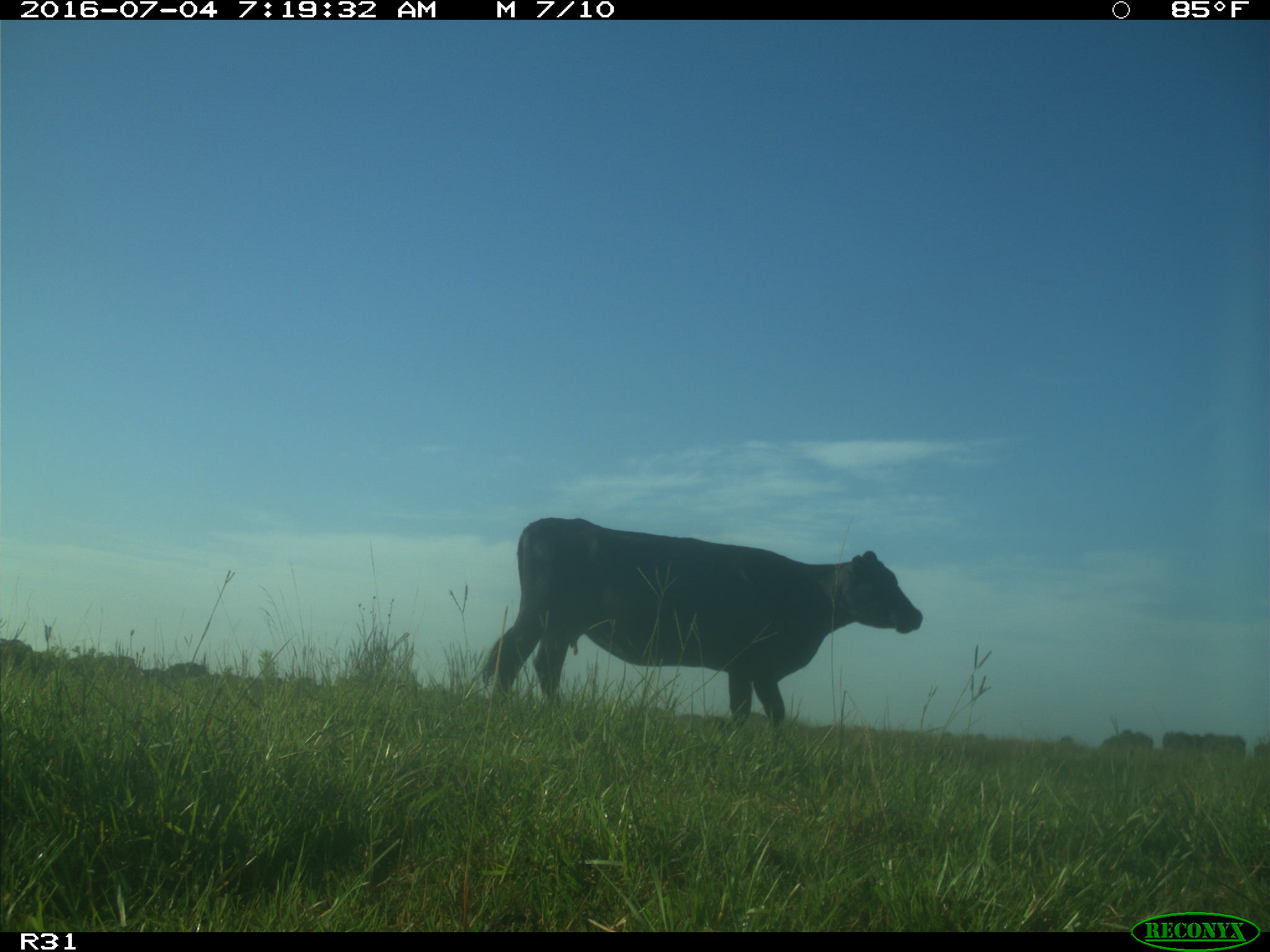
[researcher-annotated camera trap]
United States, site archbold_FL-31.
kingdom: Animalia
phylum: Chordata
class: Mammalia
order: Artiodactyla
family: Bovidae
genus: Bos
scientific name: Bos taurus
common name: domestic cow